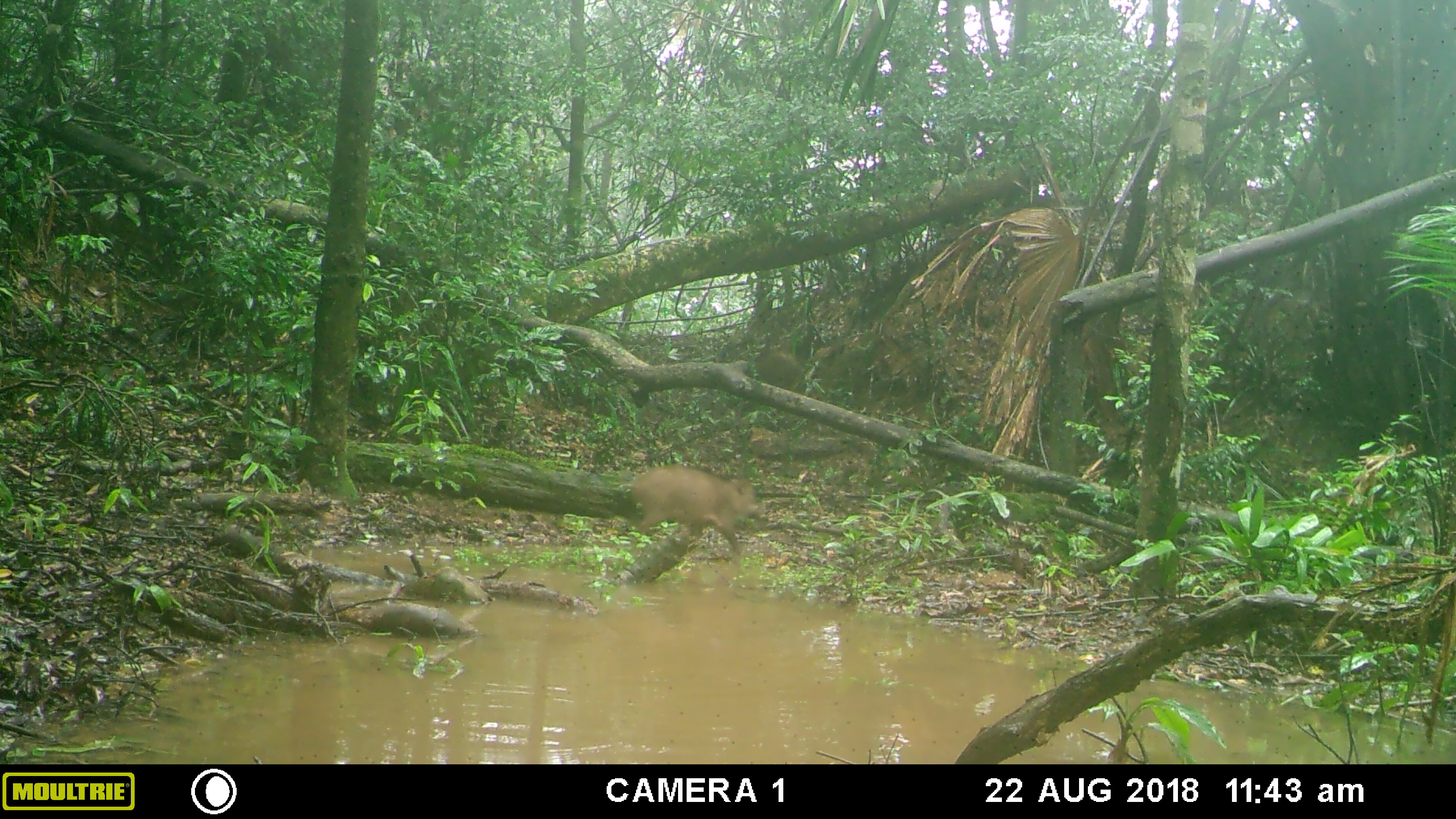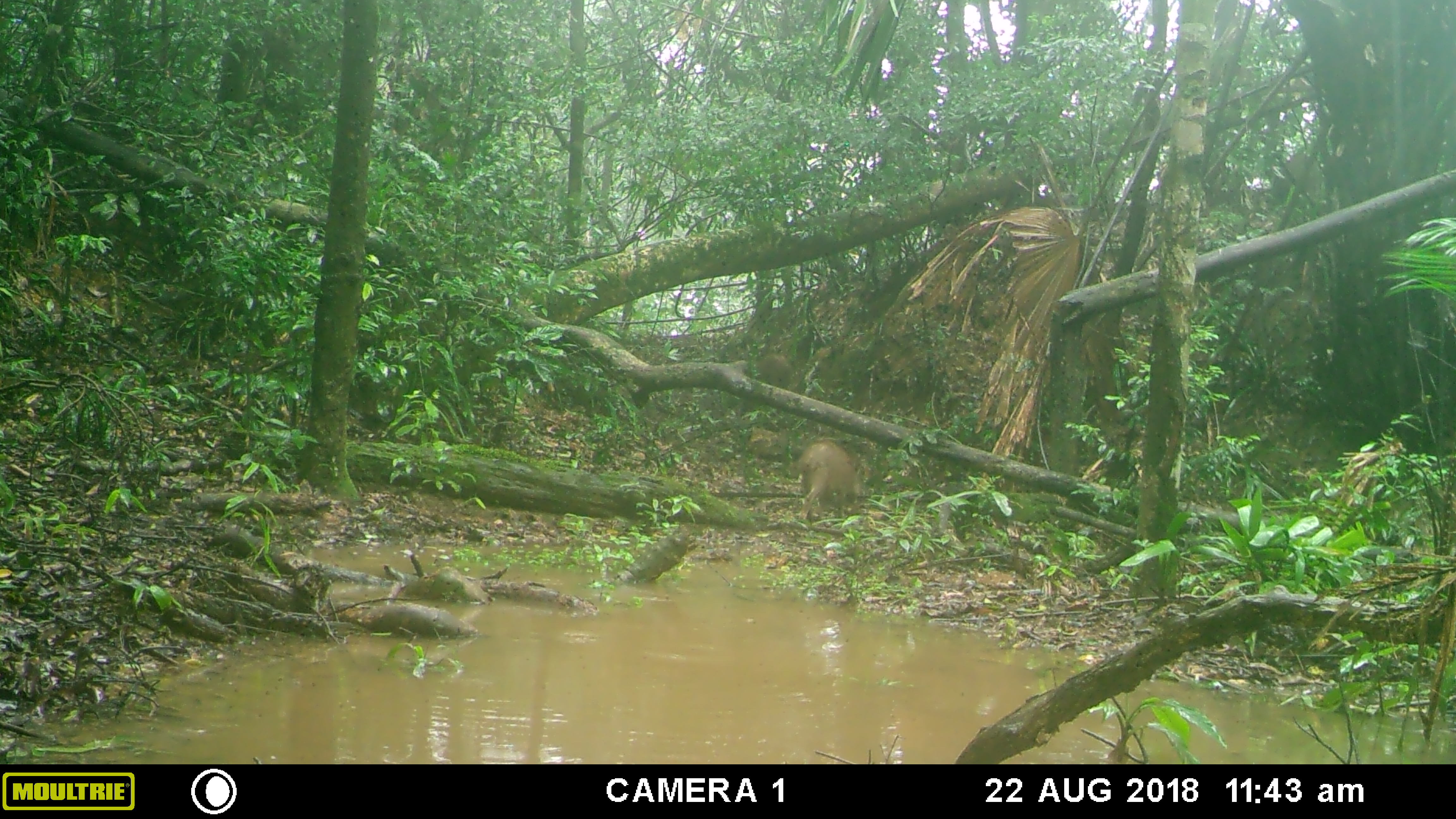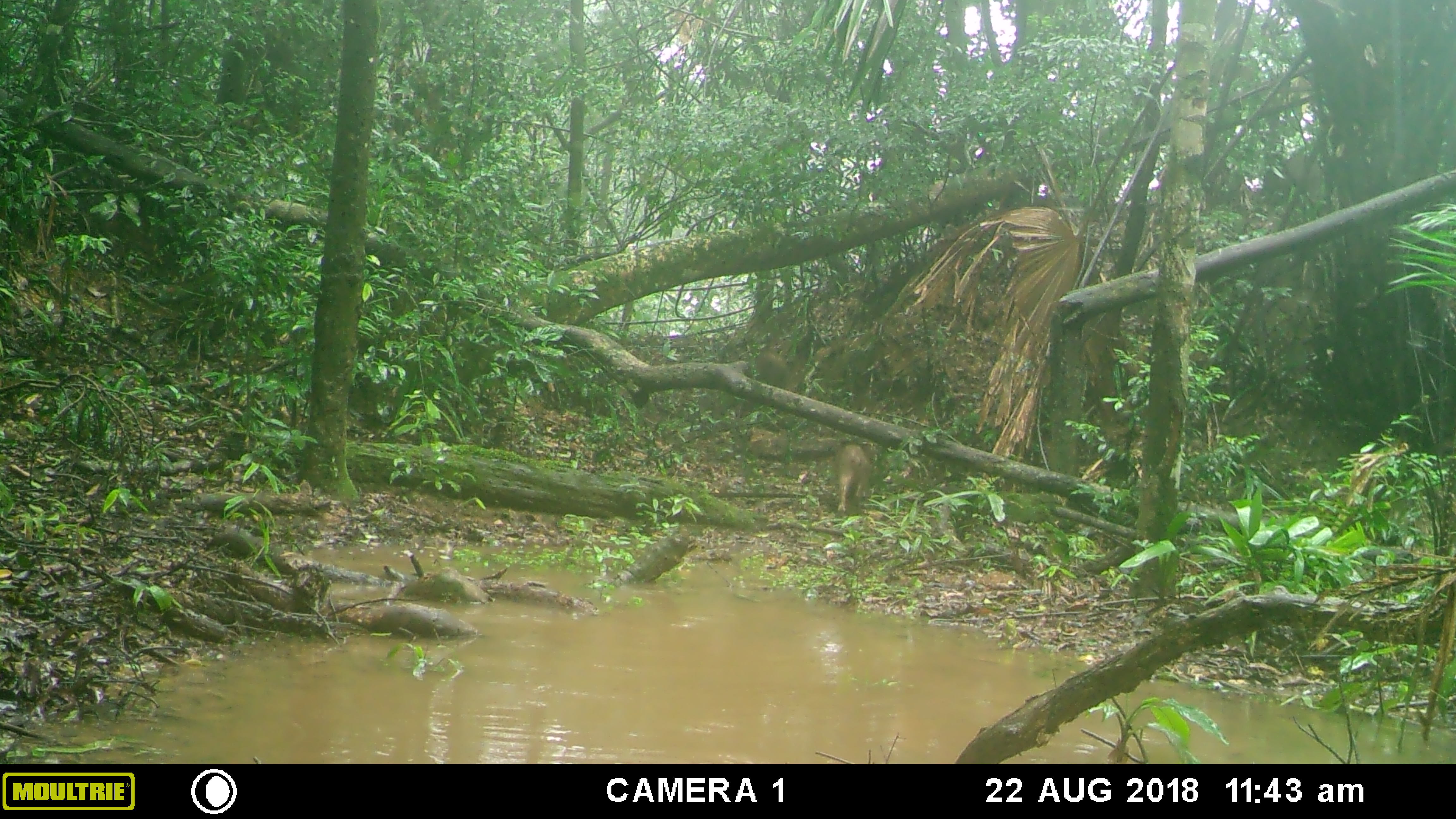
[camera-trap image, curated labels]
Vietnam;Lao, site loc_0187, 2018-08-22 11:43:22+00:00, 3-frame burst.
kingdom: Animalia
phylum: Chordata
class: Mammalia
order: Artiodactyla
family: Suidae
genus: Sus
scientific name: Sus scrofa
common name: eurasian wild pig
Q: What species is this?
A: Eurasian wild pig (Sus scrofa).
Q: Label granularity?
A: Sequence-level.